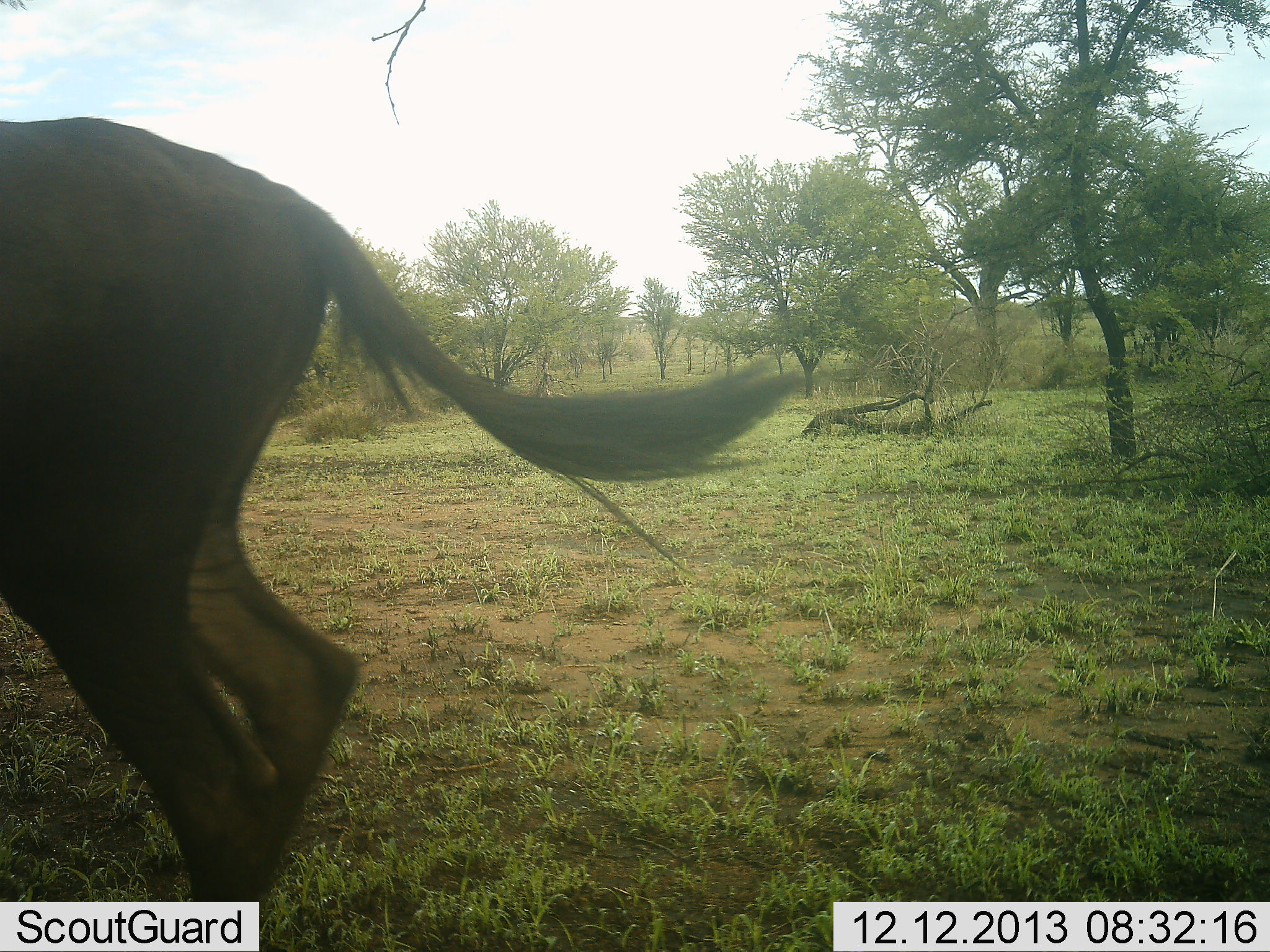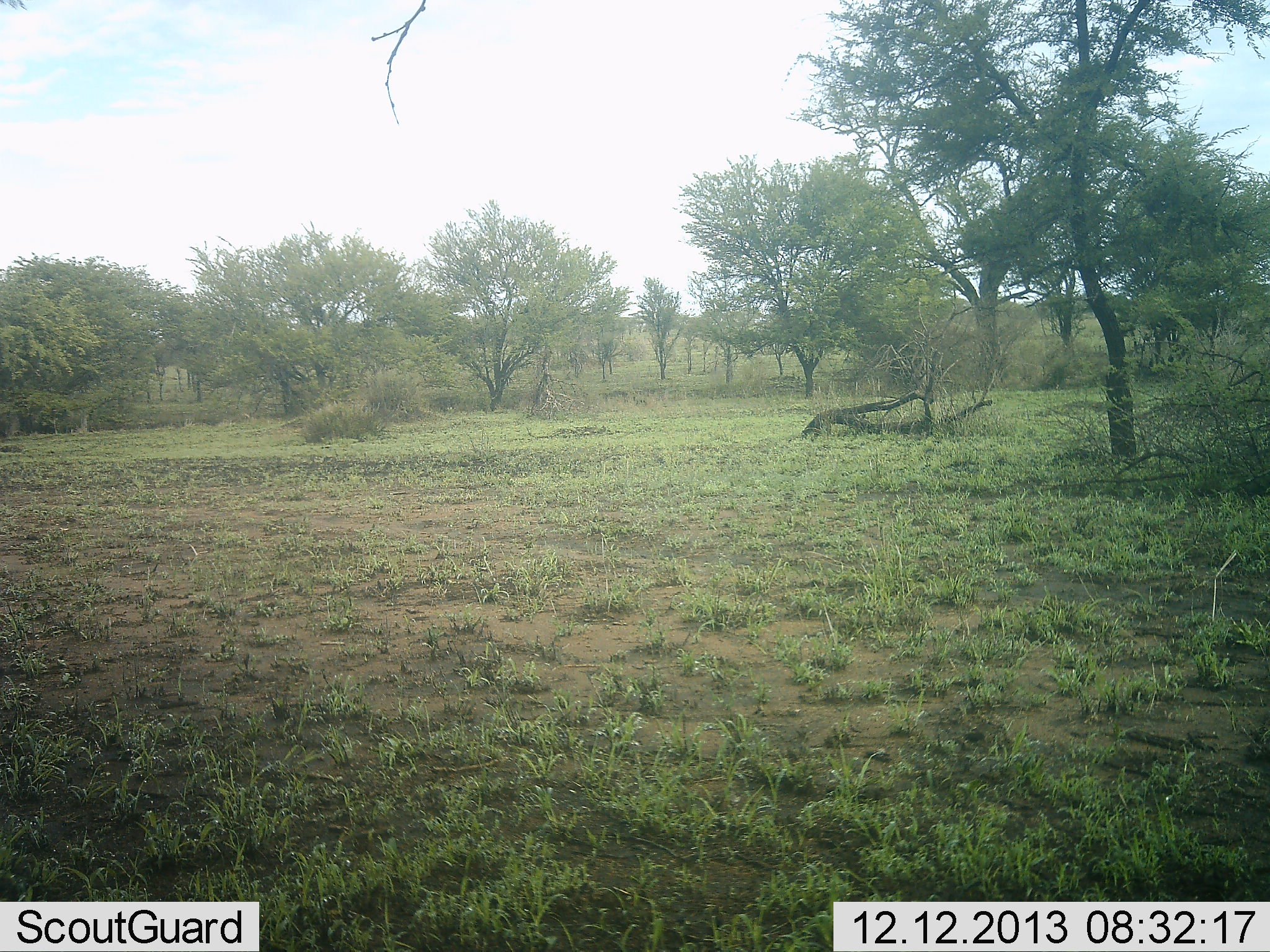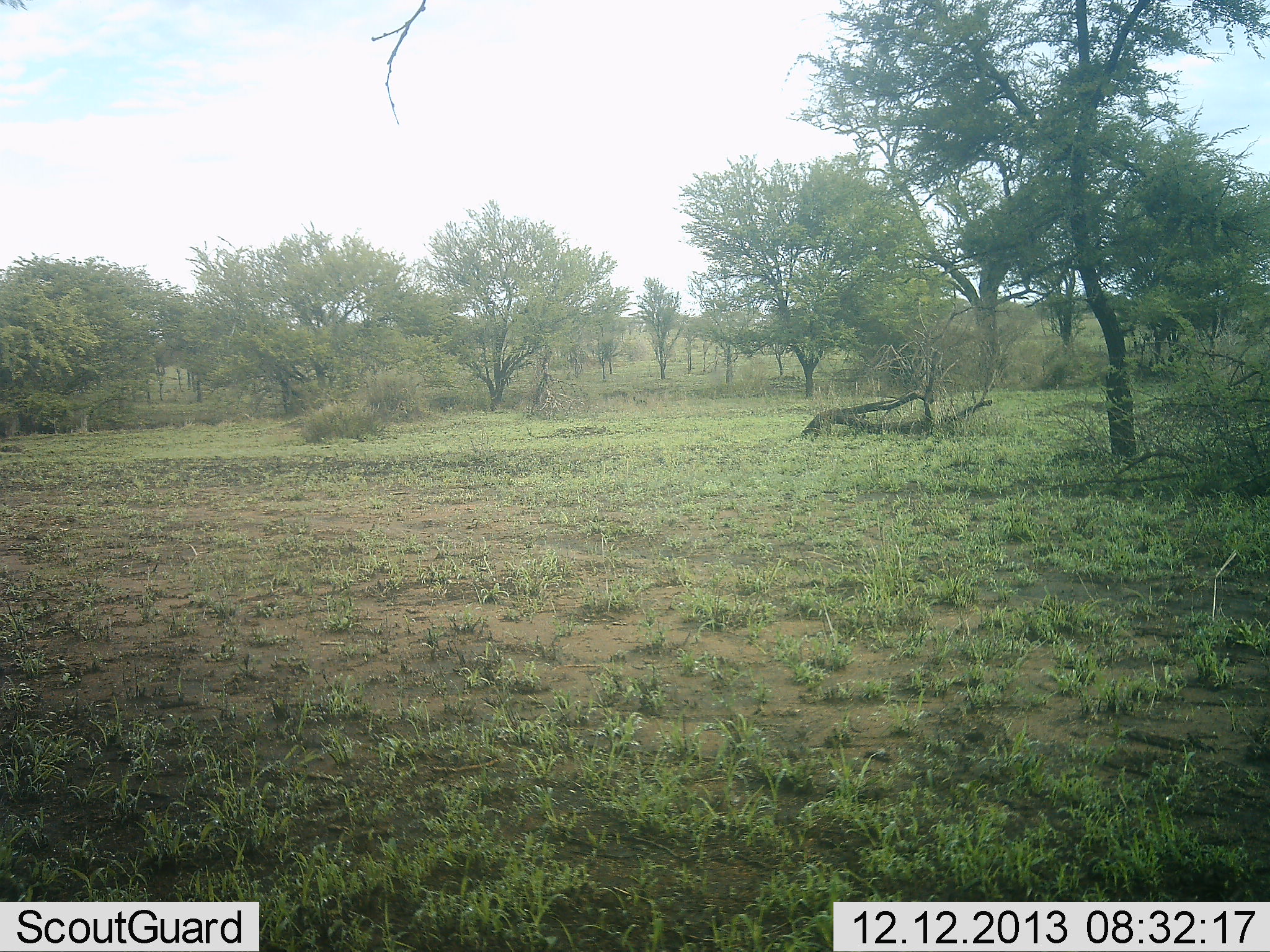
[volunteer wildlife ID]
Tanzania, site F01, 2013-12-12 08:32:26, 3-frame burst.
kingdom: Animalia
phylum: Chordata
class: Mammalia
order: Artiodactyla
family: Bovidae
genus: Connochaetes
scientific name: Connochaetes taurinus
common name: blue wildebeest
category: wildebeest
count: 1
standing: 10%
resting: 0%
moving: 90%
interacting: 0%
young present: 0%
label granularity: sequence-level